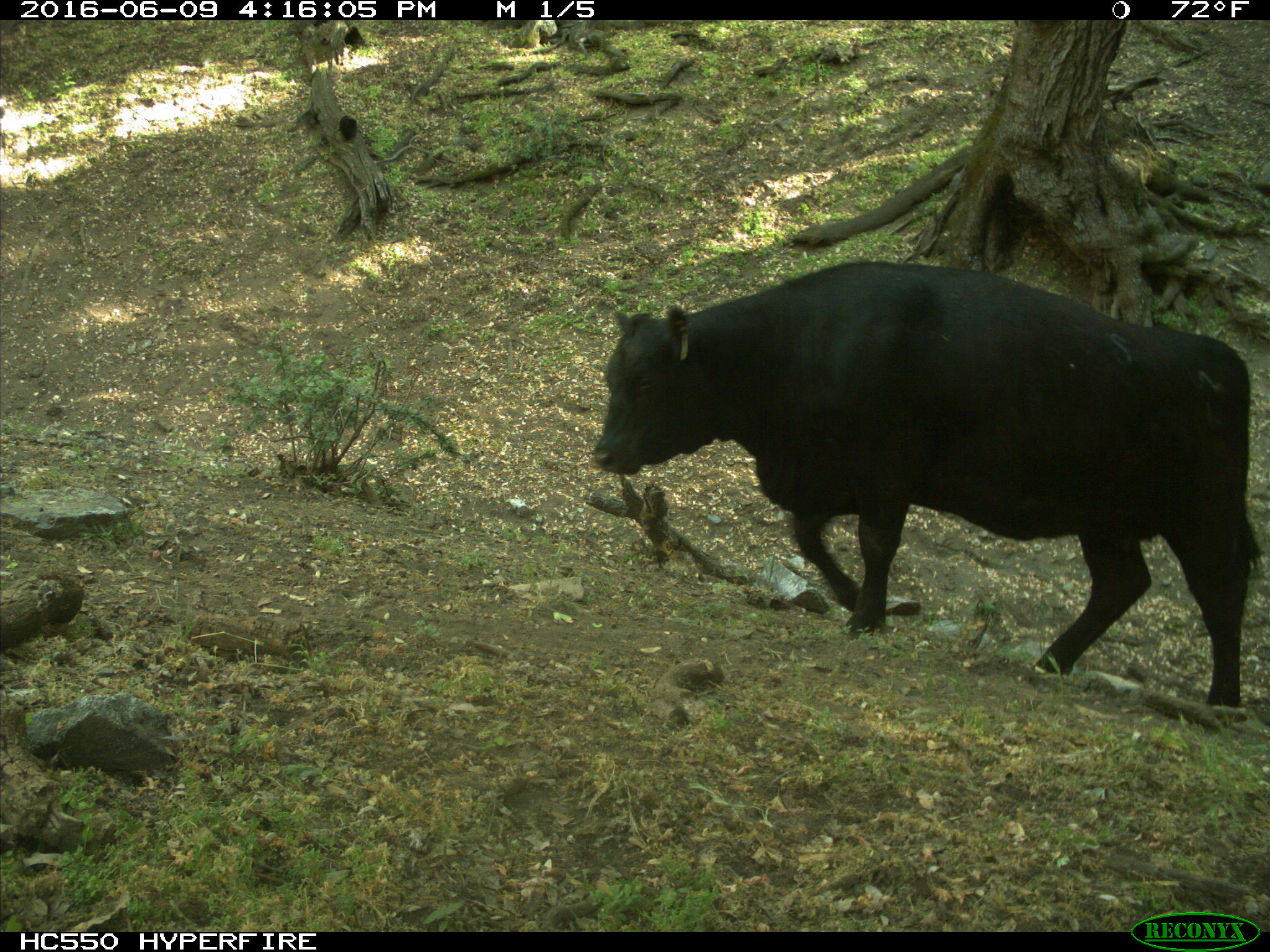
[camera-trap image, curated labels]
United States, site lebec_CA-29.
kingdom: Animalia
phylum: Chordata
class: Mammalia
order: Artiodactyla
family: Bovidae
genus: Bos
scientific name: Bos taurus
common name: domestic cow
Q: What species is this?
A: Bos taurus (domestic cow).